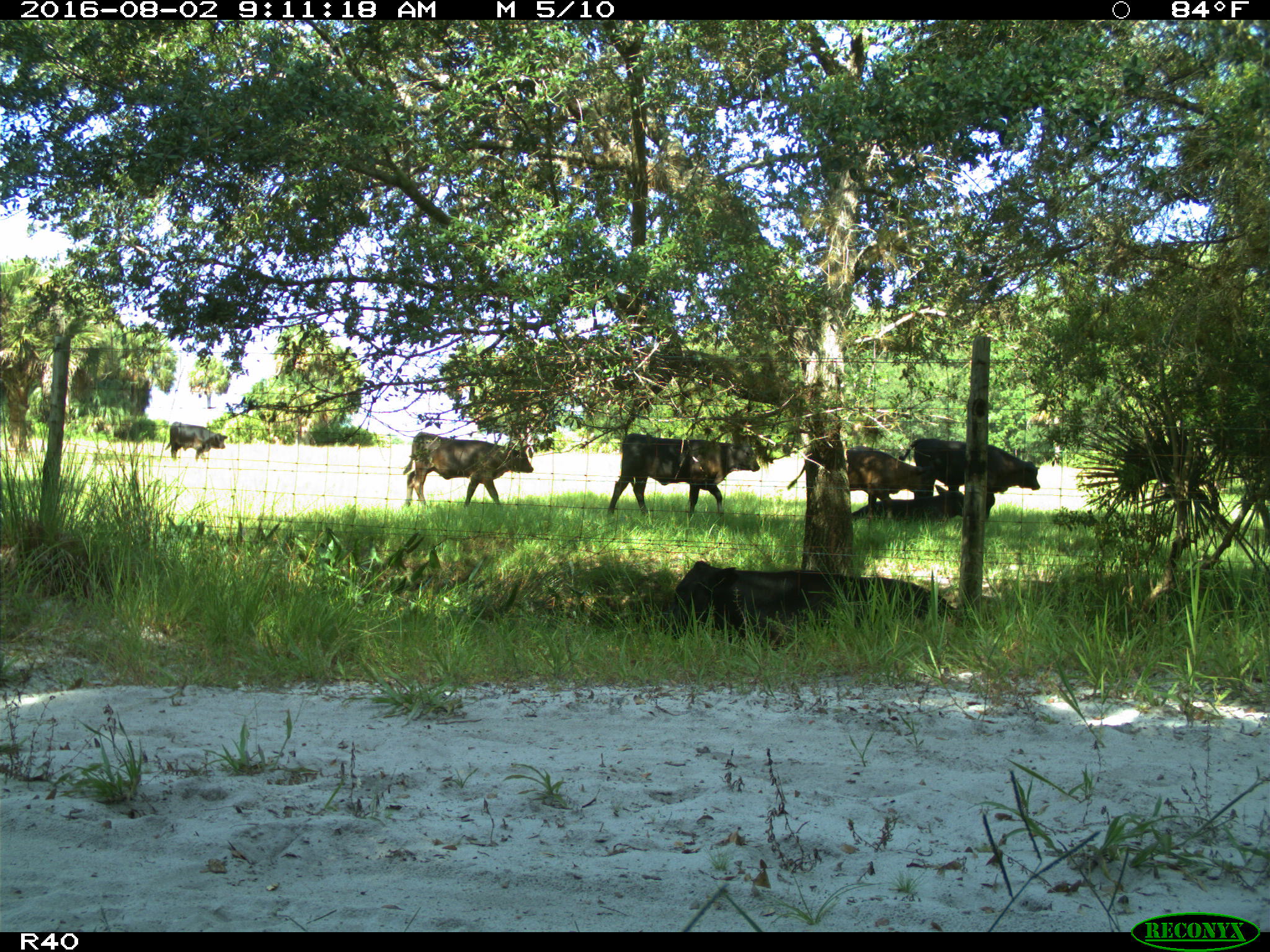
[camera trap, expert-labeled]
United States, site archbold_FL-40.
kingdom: Animalia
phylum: Chordata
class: Mammalia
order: Artiodactyla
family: Bovidae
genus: Bos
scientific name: Bos taurus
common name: domestic cow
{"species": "Bos taurus (domestic cow)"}